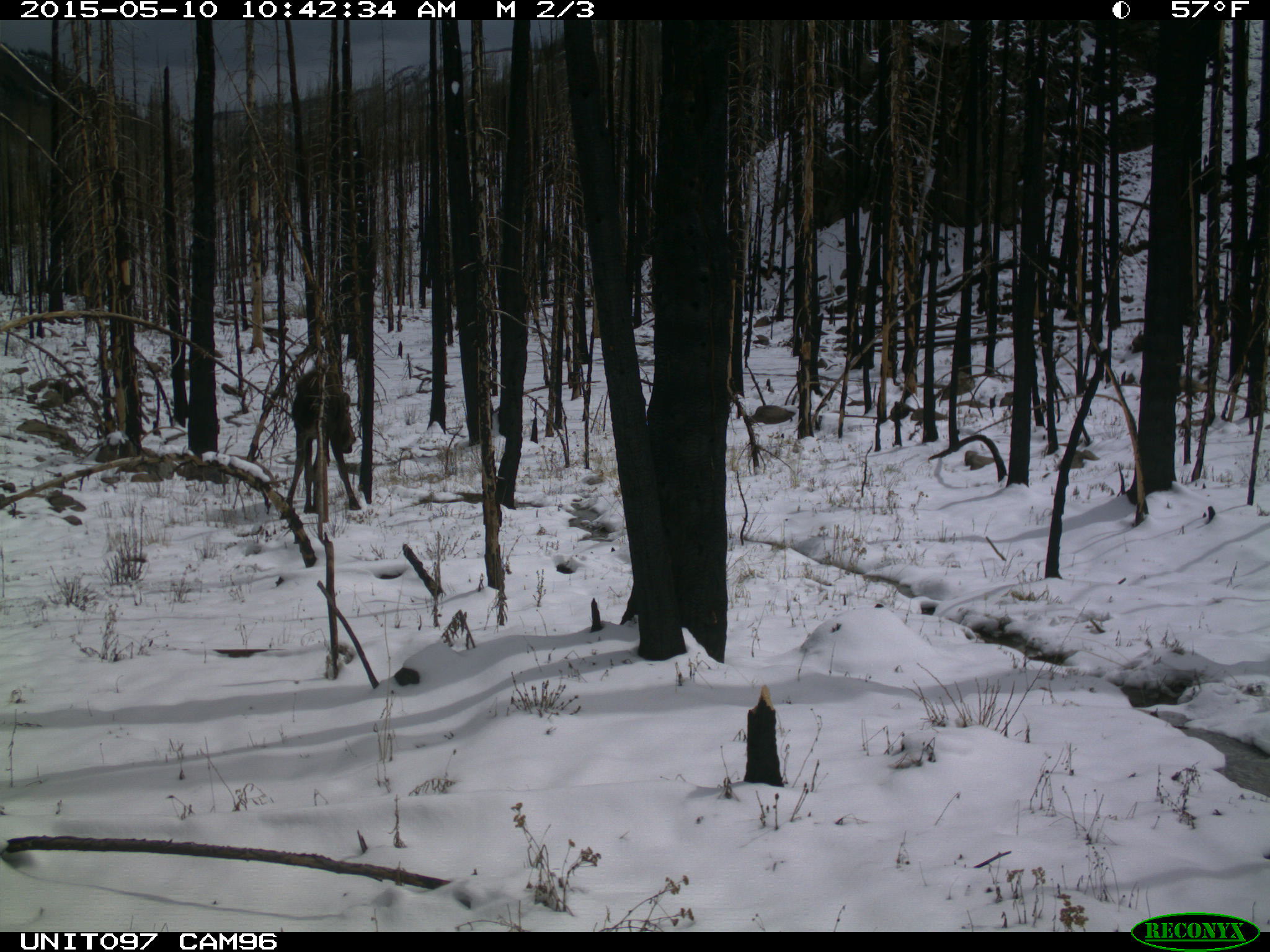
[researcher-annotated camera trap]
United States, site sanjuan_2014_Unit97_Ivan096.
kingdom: Animalia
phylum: Chordata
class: Mammalia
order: Artiodactyla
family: Cervidae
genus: Alces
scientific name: Alces alces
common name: moose